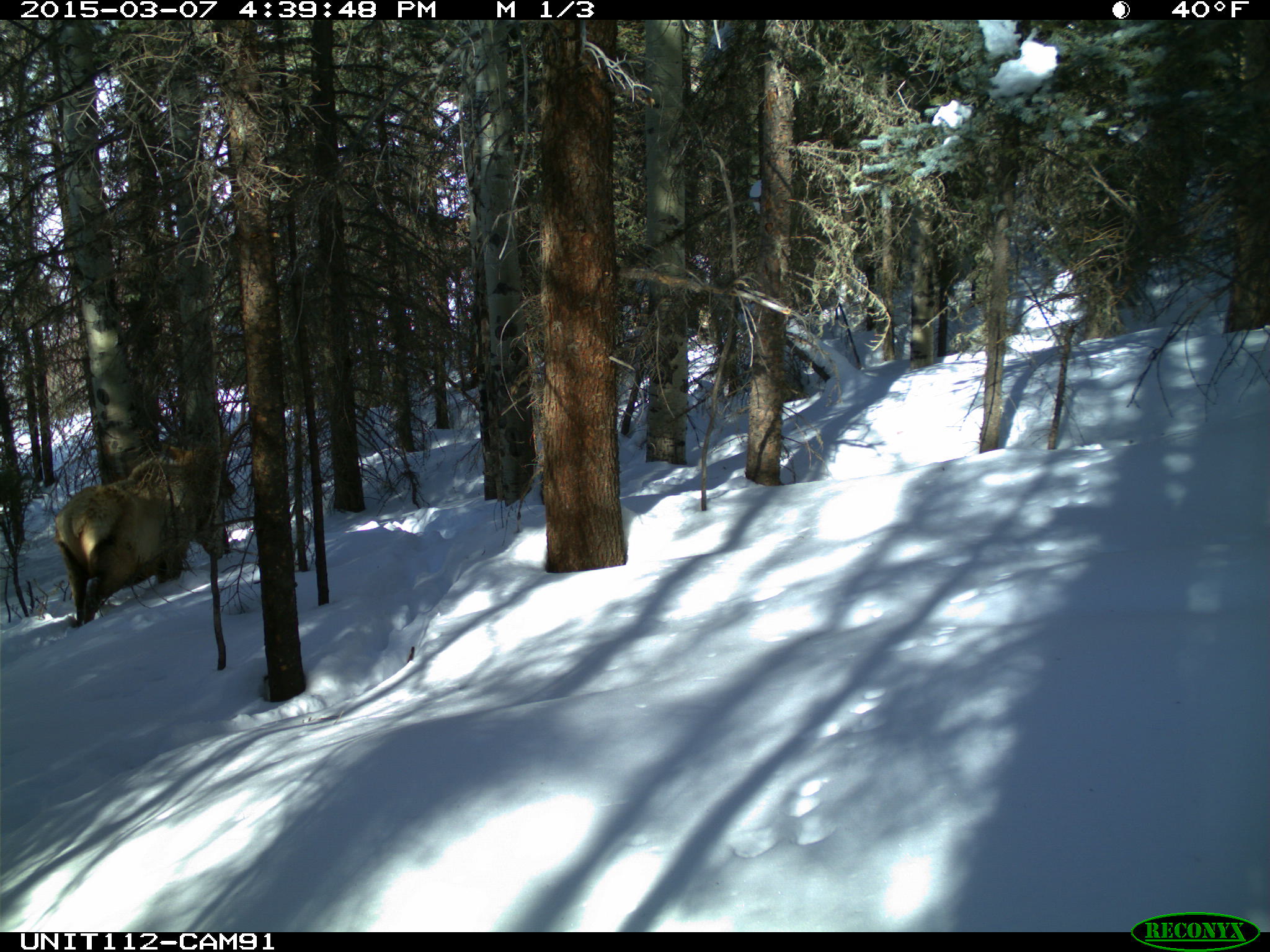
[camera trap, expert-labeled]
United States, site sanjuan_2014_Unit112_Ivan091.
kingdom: Animalia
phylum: Chordata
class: Mammalia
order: Artiodactyla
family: Cervidae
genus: Cervus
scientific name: Cervus elaphus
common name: red deer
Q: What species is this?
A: Cervus elaphus (red deer).